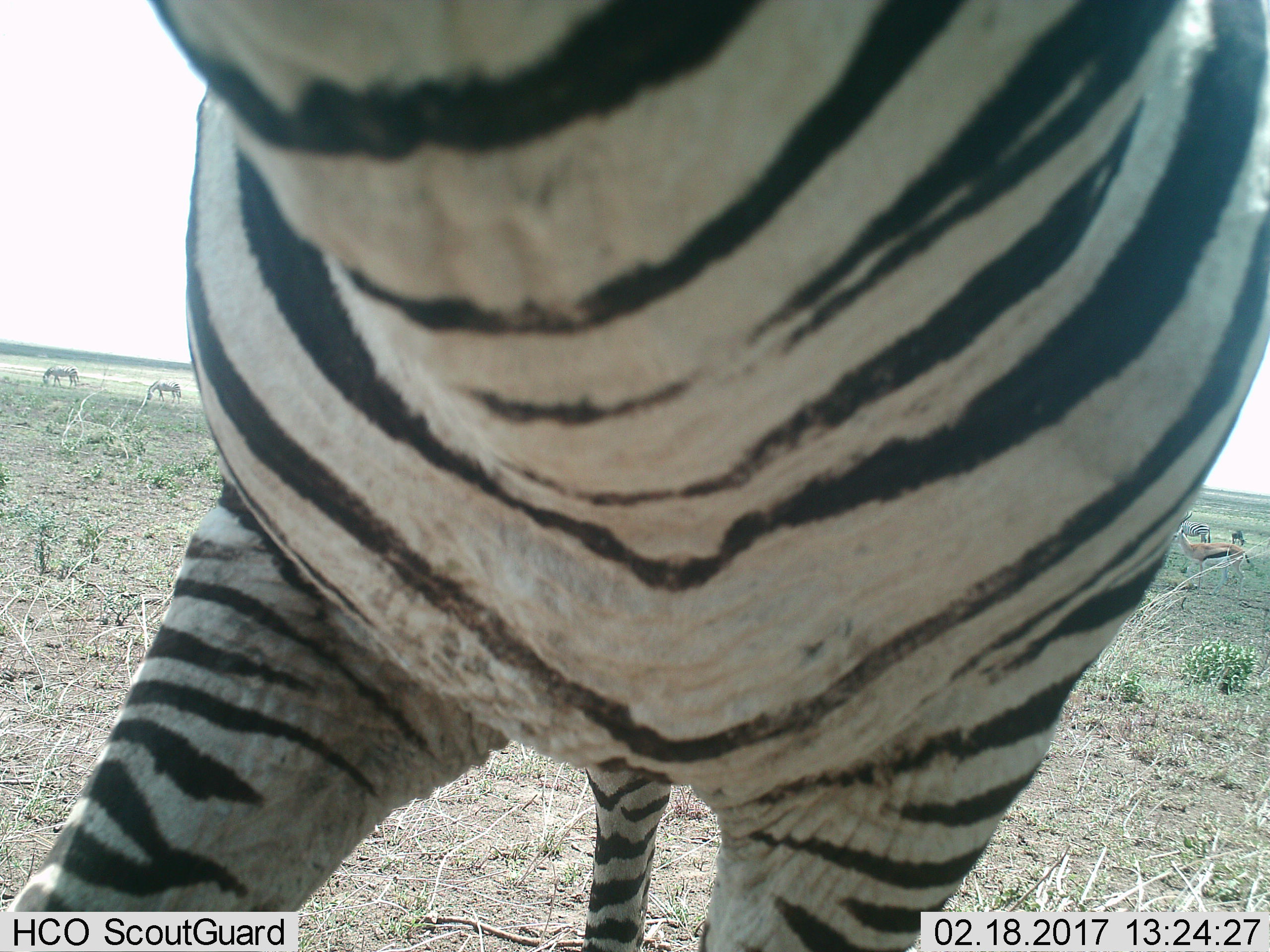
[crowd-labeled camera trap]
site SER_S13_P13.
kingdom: Animalia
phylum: Chordata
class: Mammalia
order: Perissodactyla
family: Equidae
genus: Equus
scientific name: Equus quagga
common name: plains zebra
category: zebraplains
Zebraplains (plains zebra) (Equus quagga), count 3. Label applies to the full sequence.